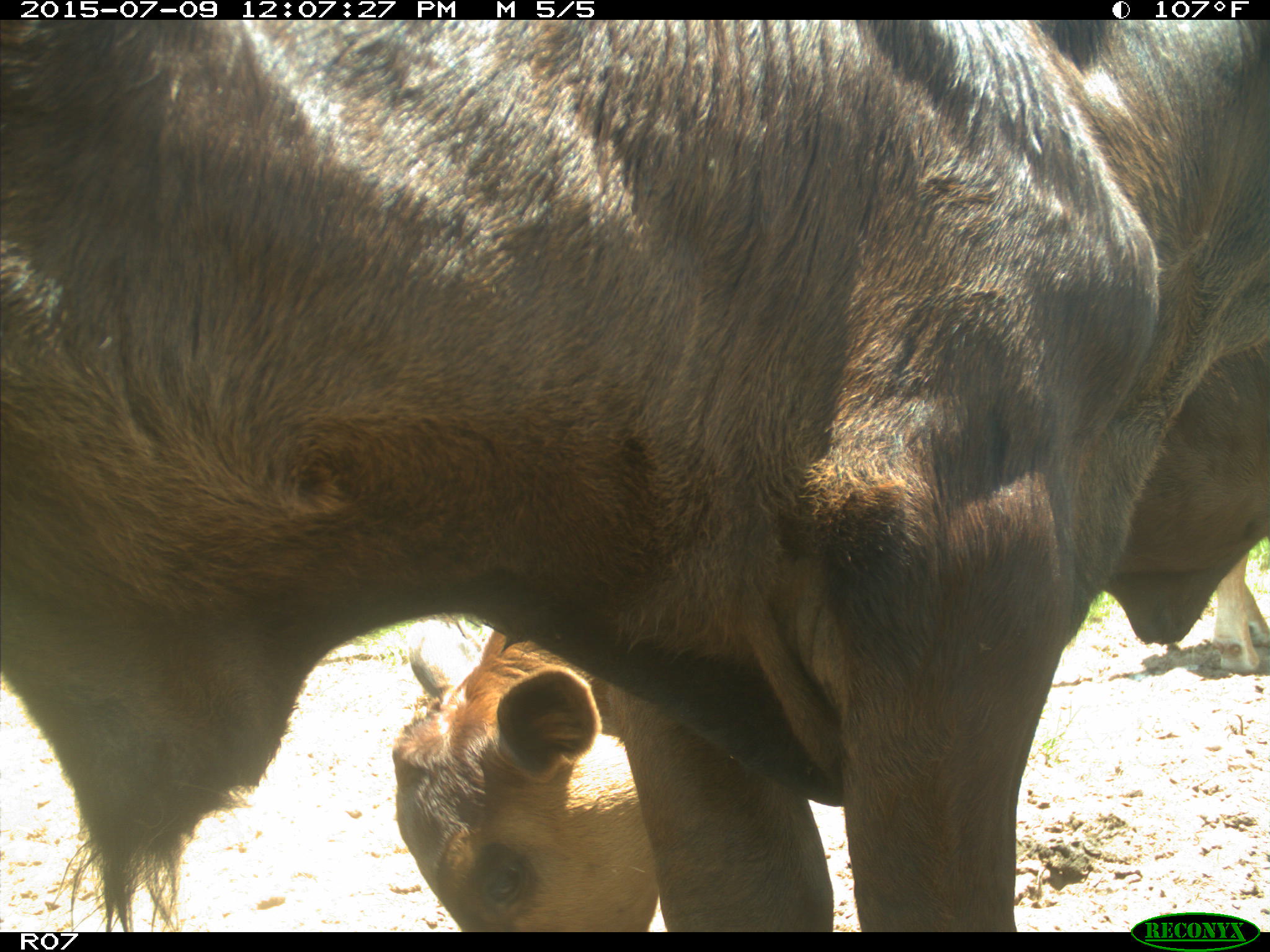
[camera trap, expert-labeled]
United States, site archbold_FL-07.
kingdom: Animalia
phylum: Chordata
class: Mammalia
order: Artiodactyla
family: Bovidae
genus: Bos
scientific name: Bos taurus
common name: domestic cow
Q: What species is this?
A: Bos taurus (domestic cow).